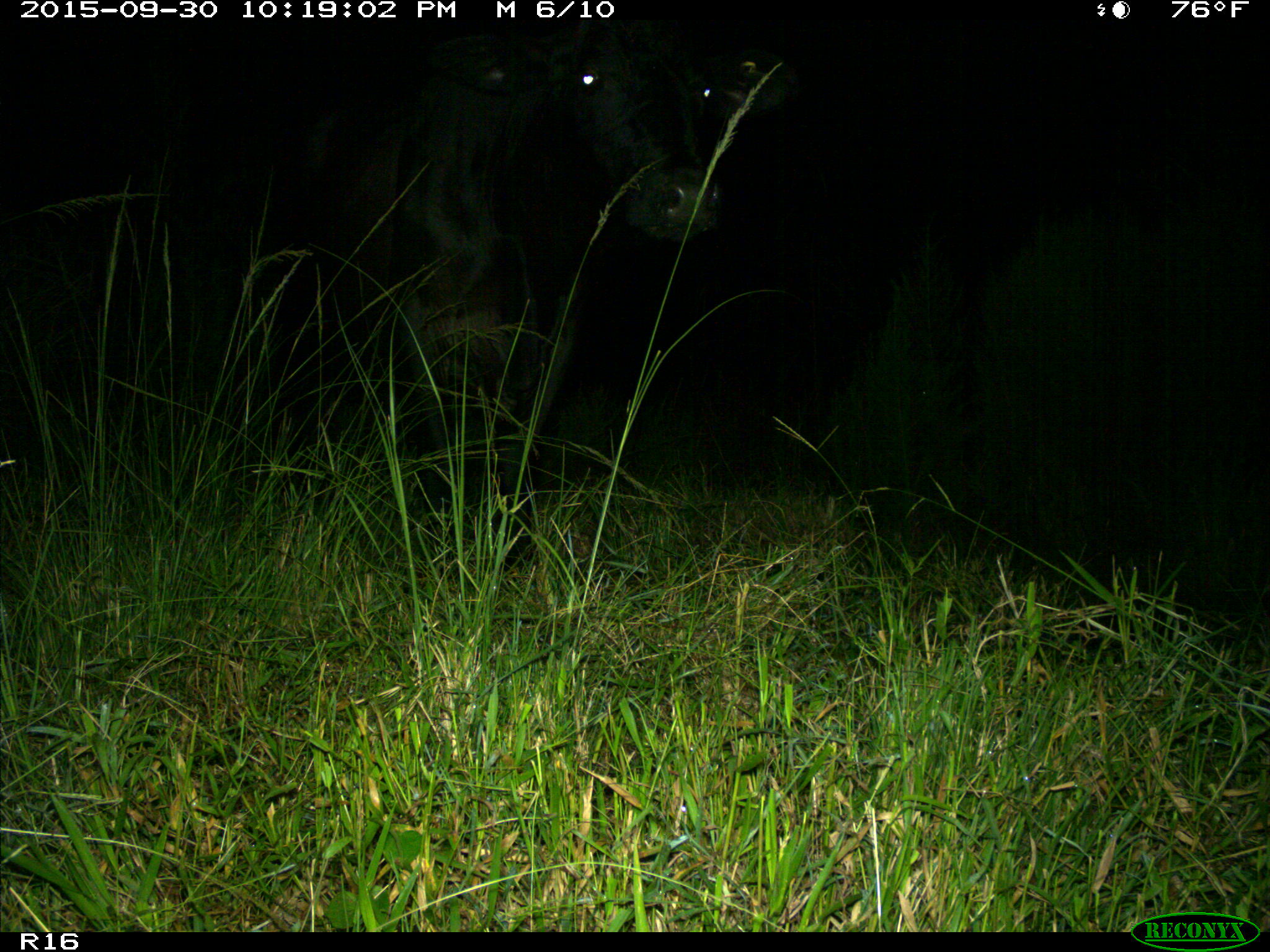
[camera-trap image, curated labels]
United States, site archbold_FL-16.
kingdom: Animalia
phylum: Chordata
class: Mammalia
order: Artiodactyla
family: Bovidae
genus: Bos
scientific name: Bos taurus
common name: domestic cow